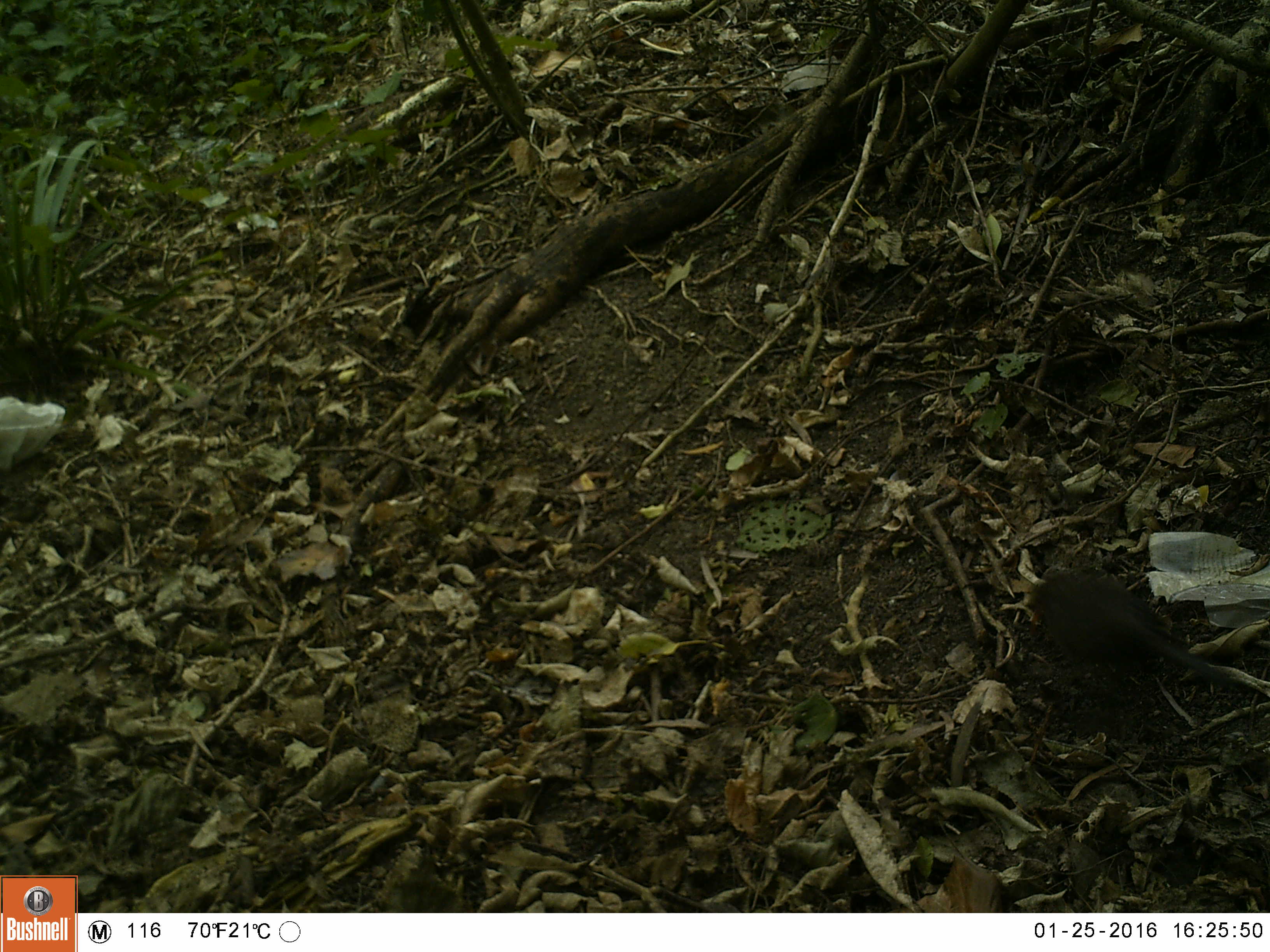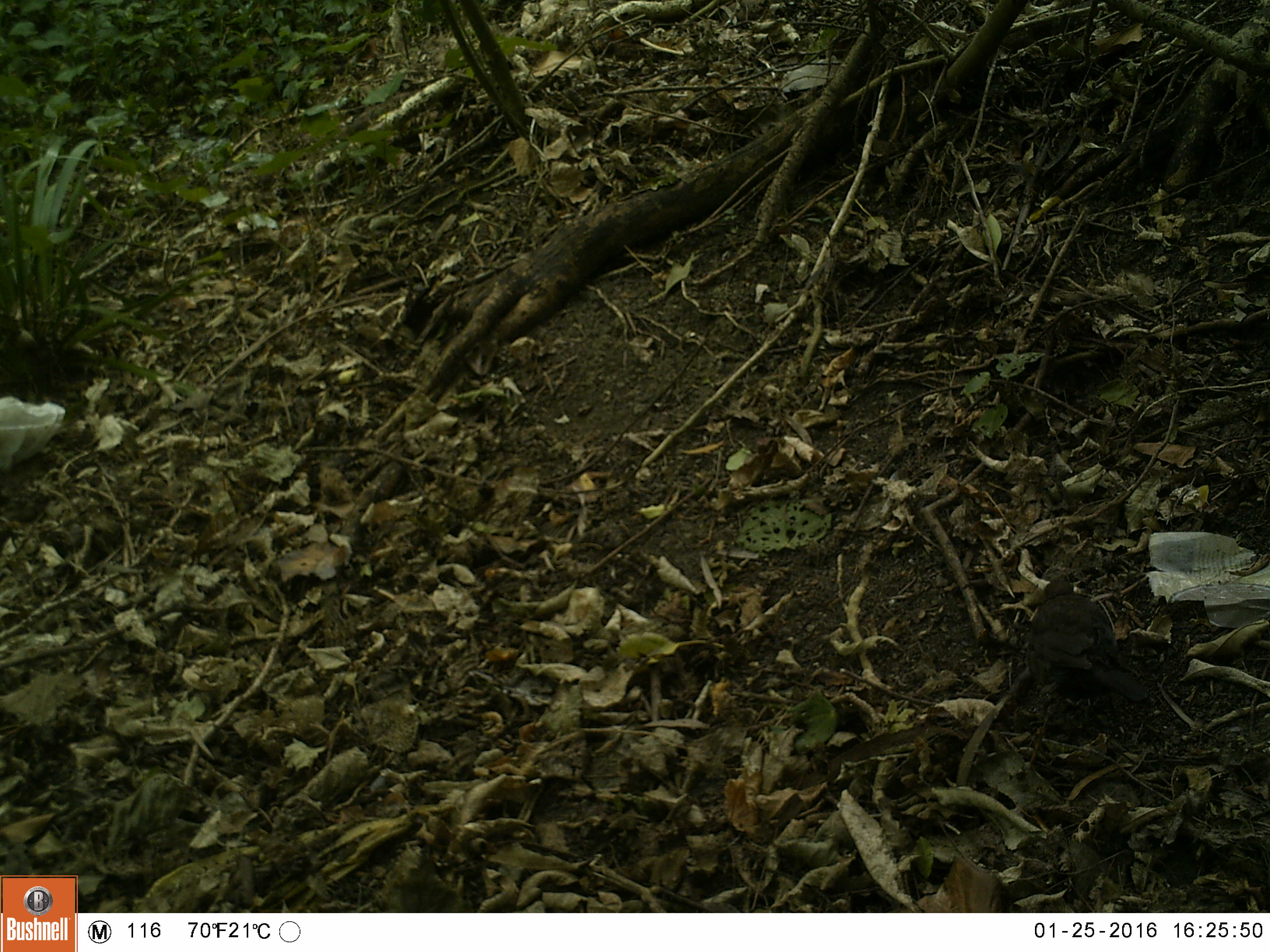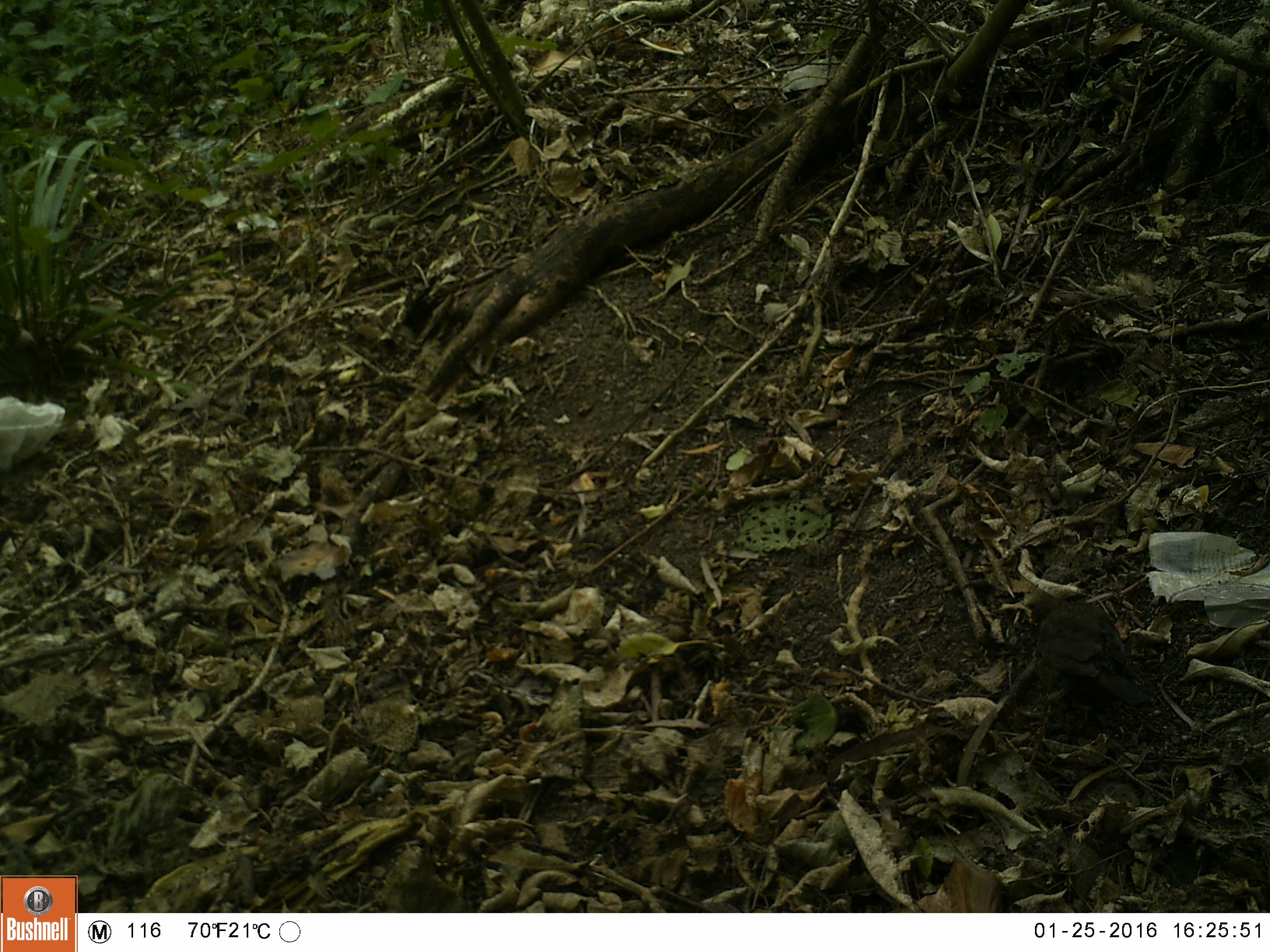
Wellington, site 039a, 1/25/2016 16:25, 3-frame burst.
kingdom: Animalia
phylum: Chordata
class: Aves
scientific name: Aves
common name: bird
Bird (Aves).